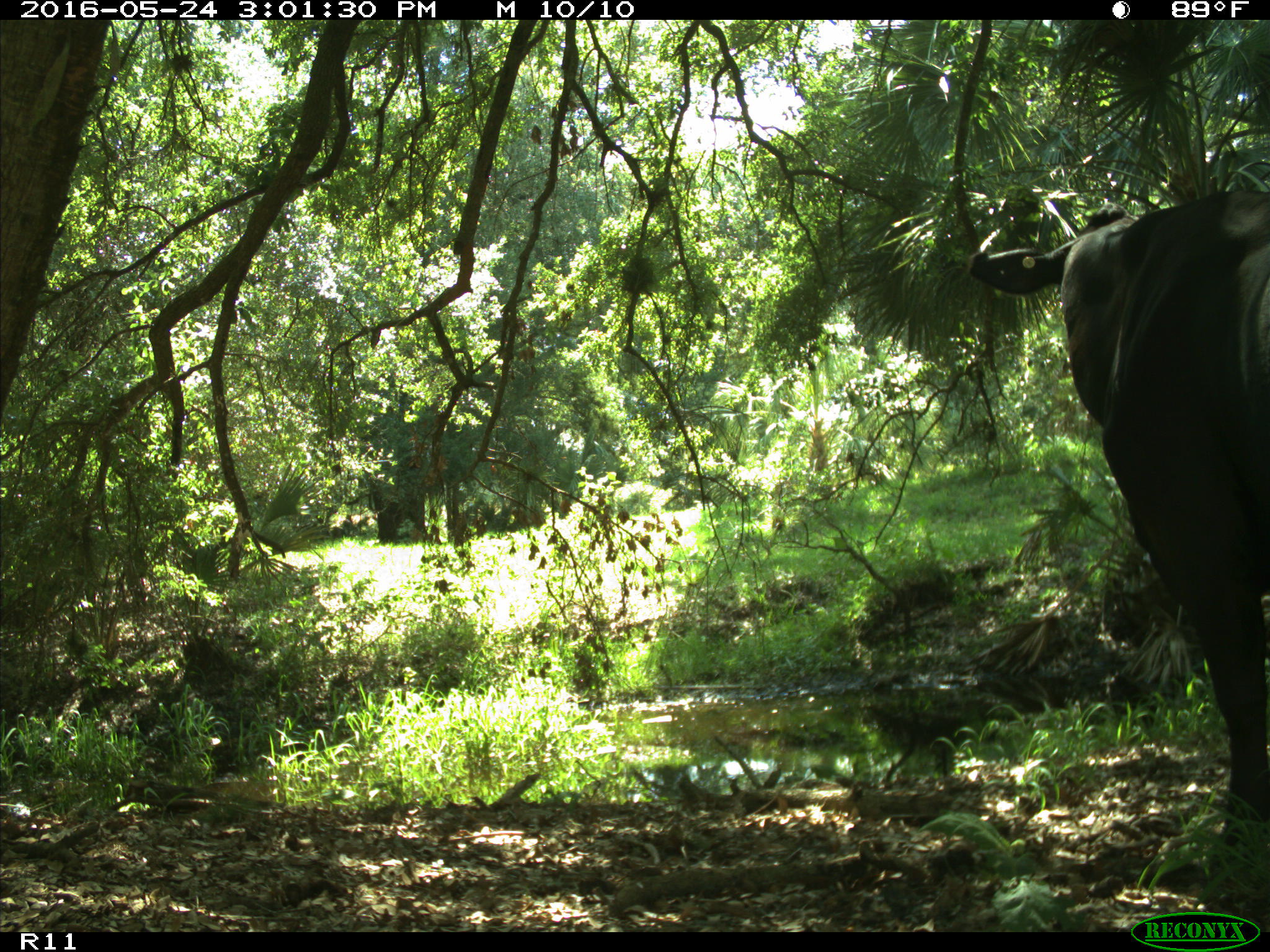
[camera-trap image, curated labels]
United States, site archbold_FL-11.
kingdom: Animalia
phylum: Chordata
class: Mammalia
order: Artiodactyla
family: Bovidae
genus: Bos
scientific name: Bos taurus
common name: domestic cow